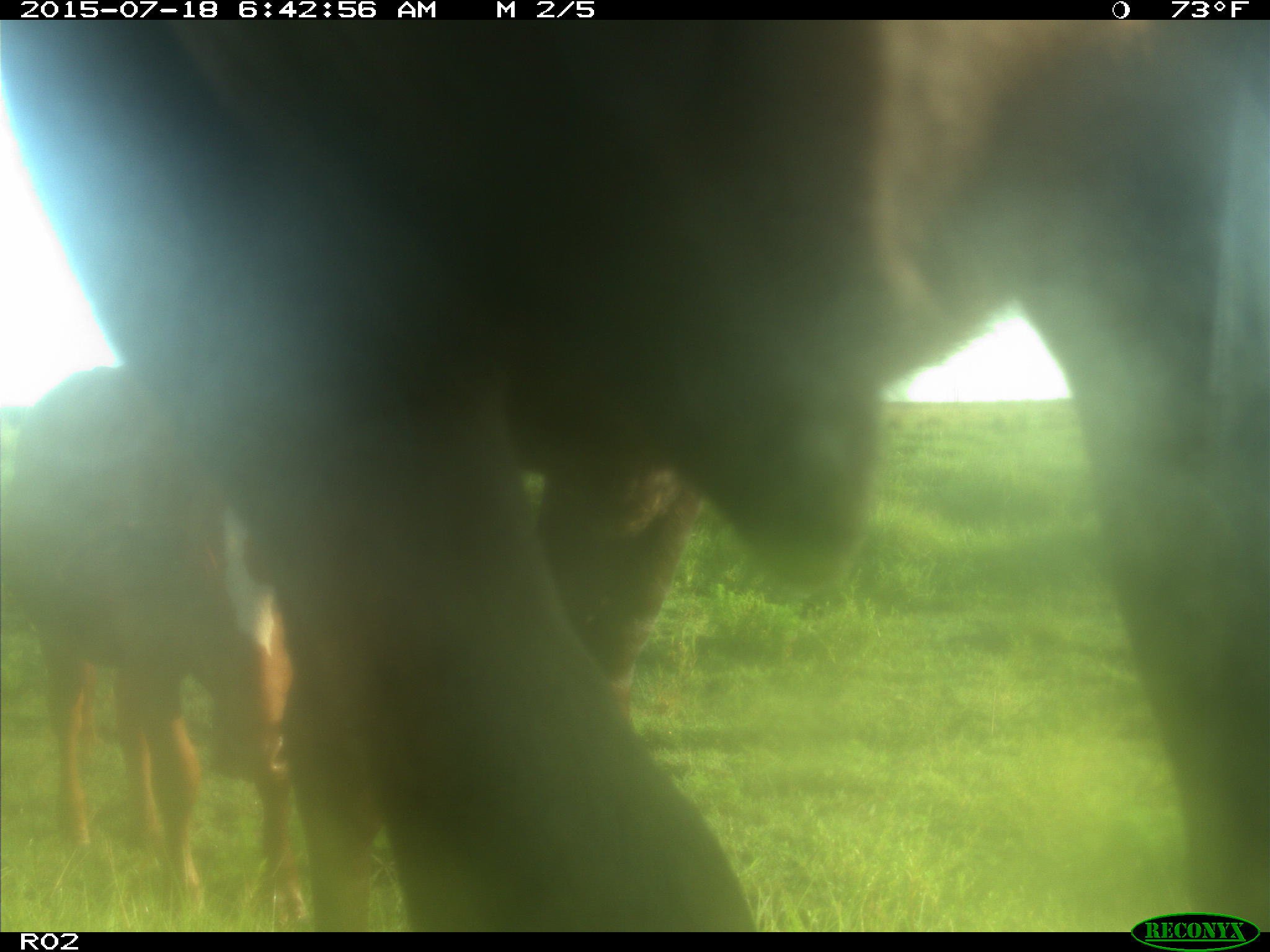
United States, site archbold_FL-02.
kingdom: Animalia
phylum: Chordata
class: Mammalia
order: Artiodactyla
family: Bovidae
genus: Bos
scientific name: Bos taurus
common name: domestic cow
Bos taurus (domestic cow).